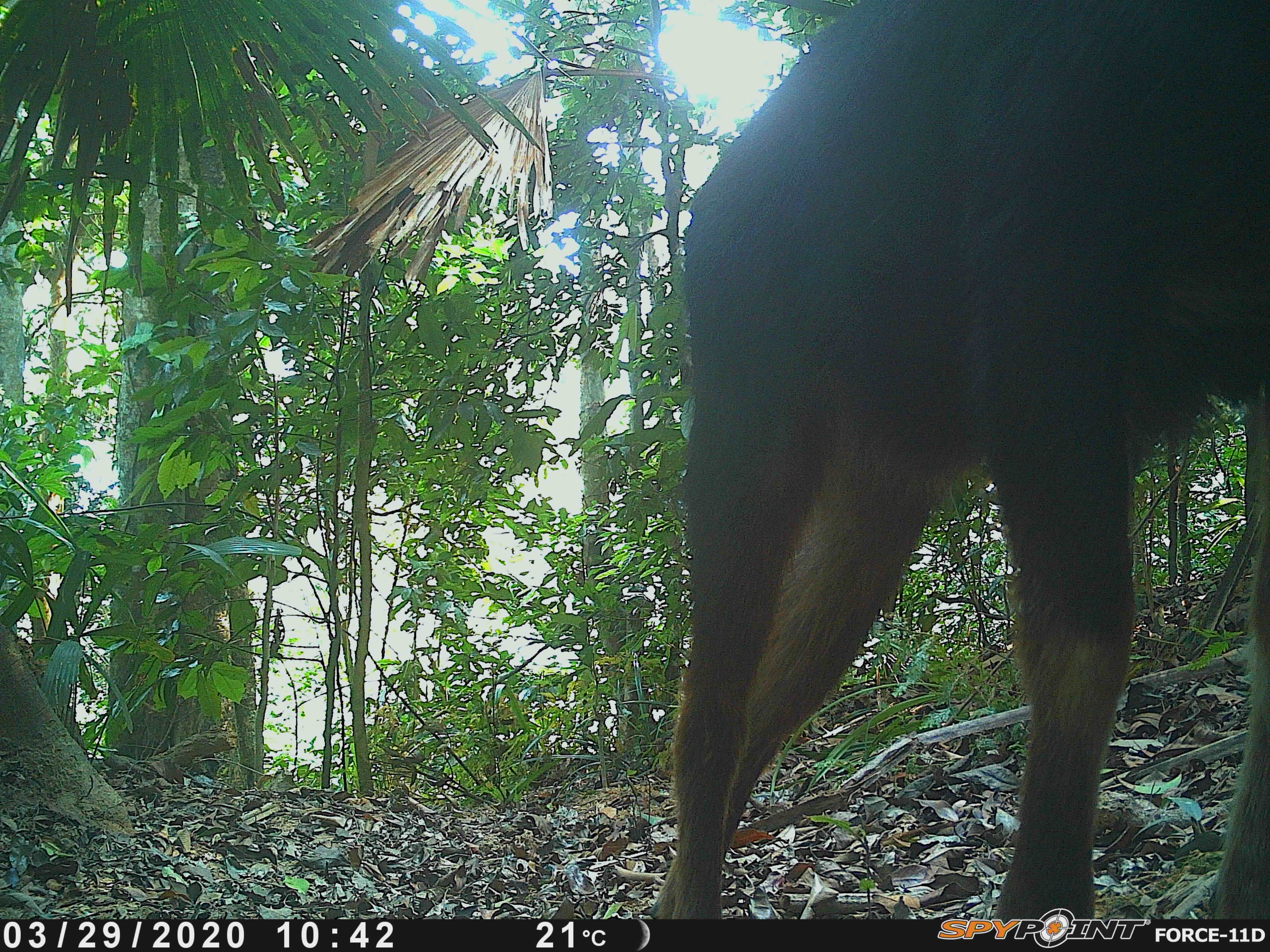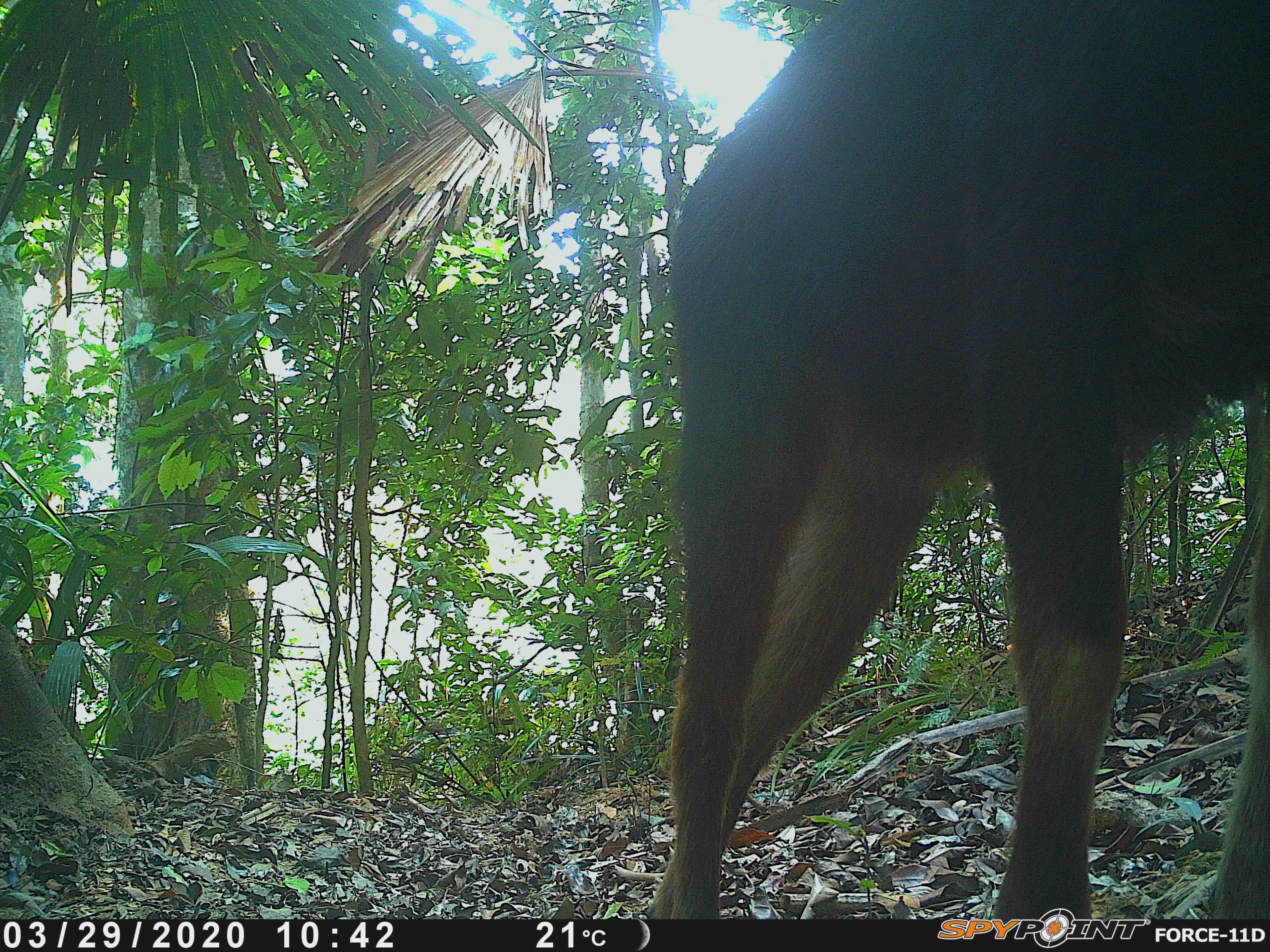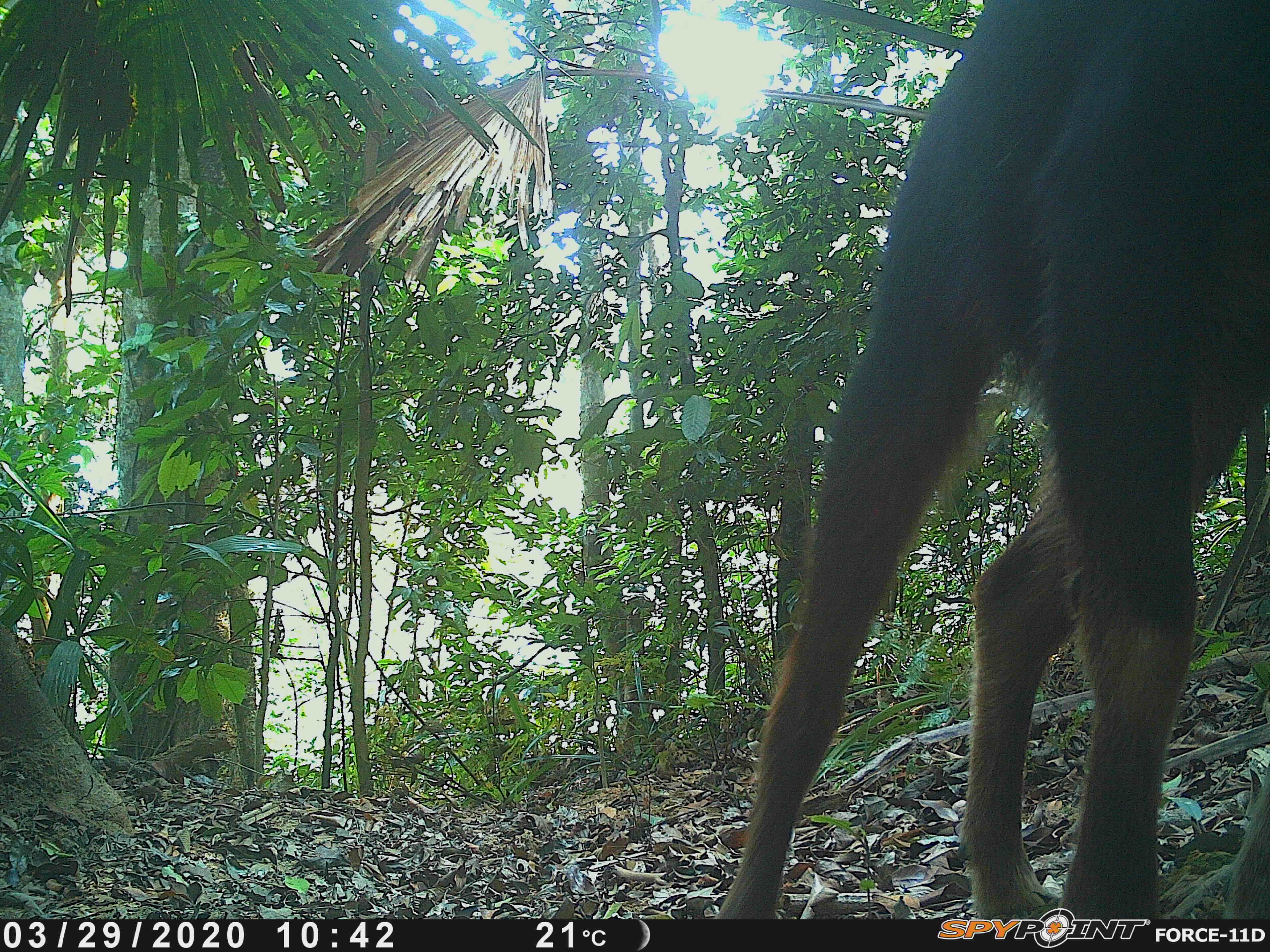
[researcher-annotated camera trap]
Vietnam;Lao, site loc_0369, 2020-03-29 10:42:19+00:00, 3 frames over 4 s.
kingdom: Animalia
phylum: Chordata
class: Mammalia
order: Artiodactyla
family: Bovidae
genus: Capricornis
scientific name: Capricornis sumatraensis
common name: chinese serow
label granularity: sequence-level